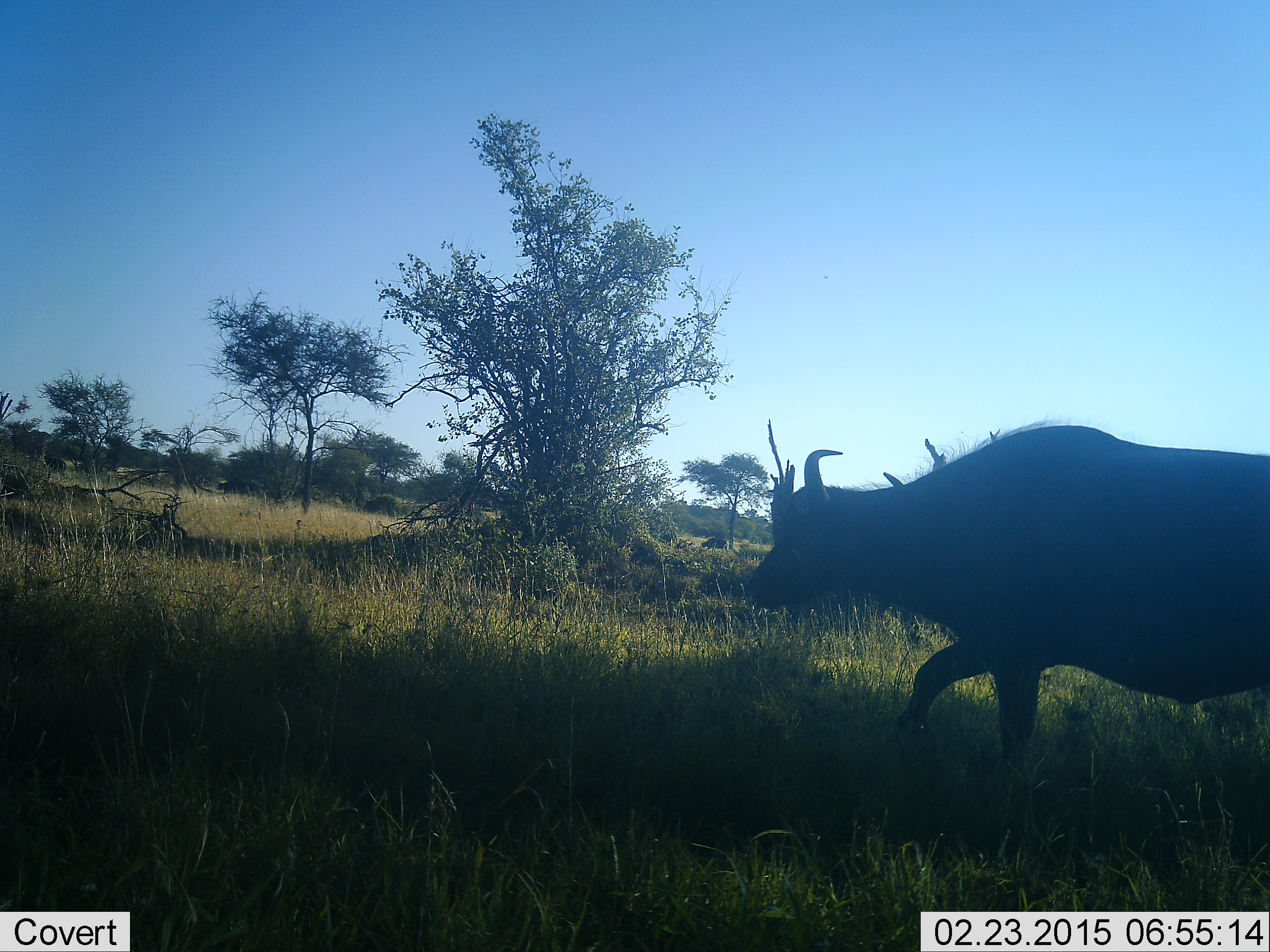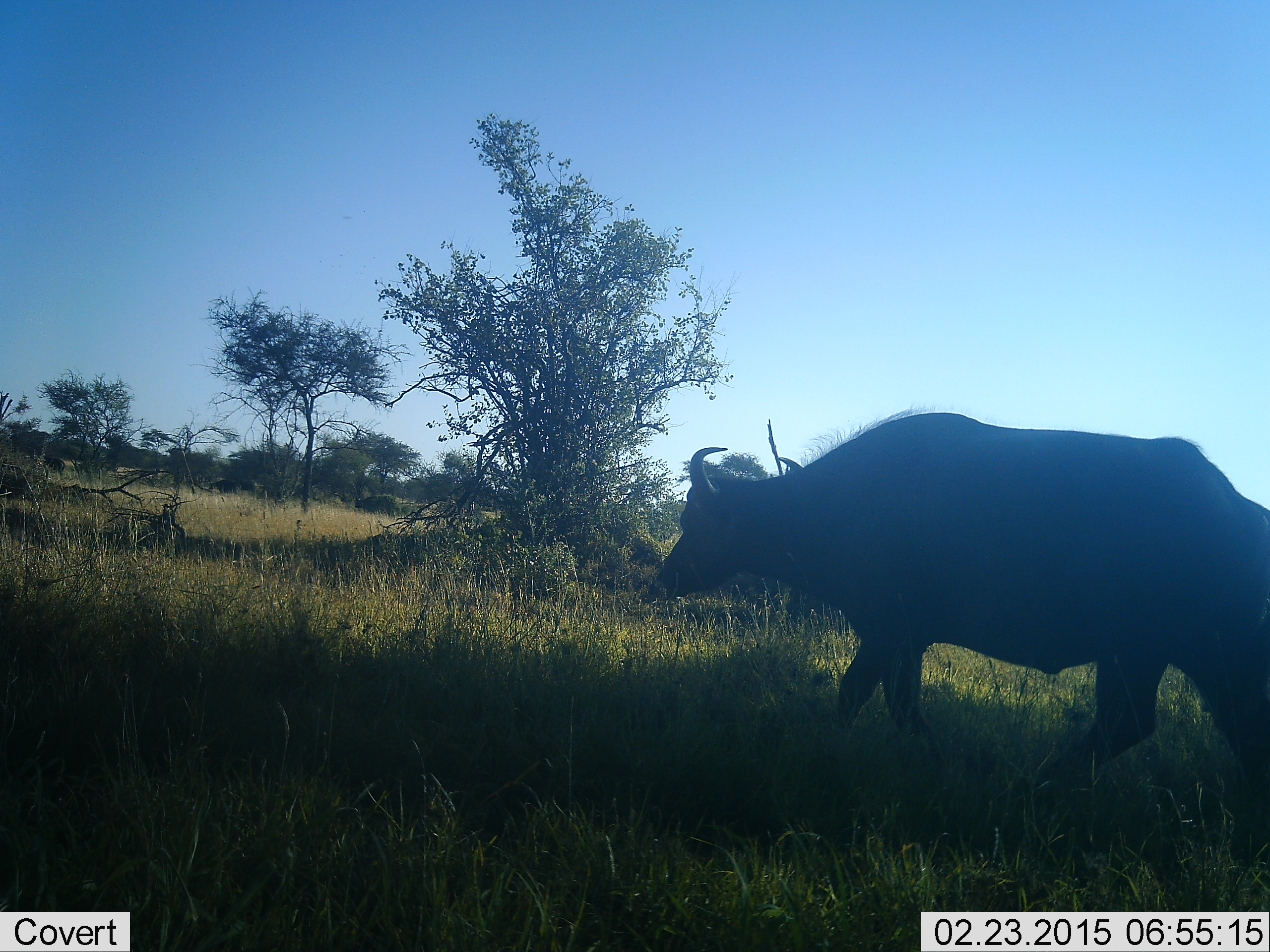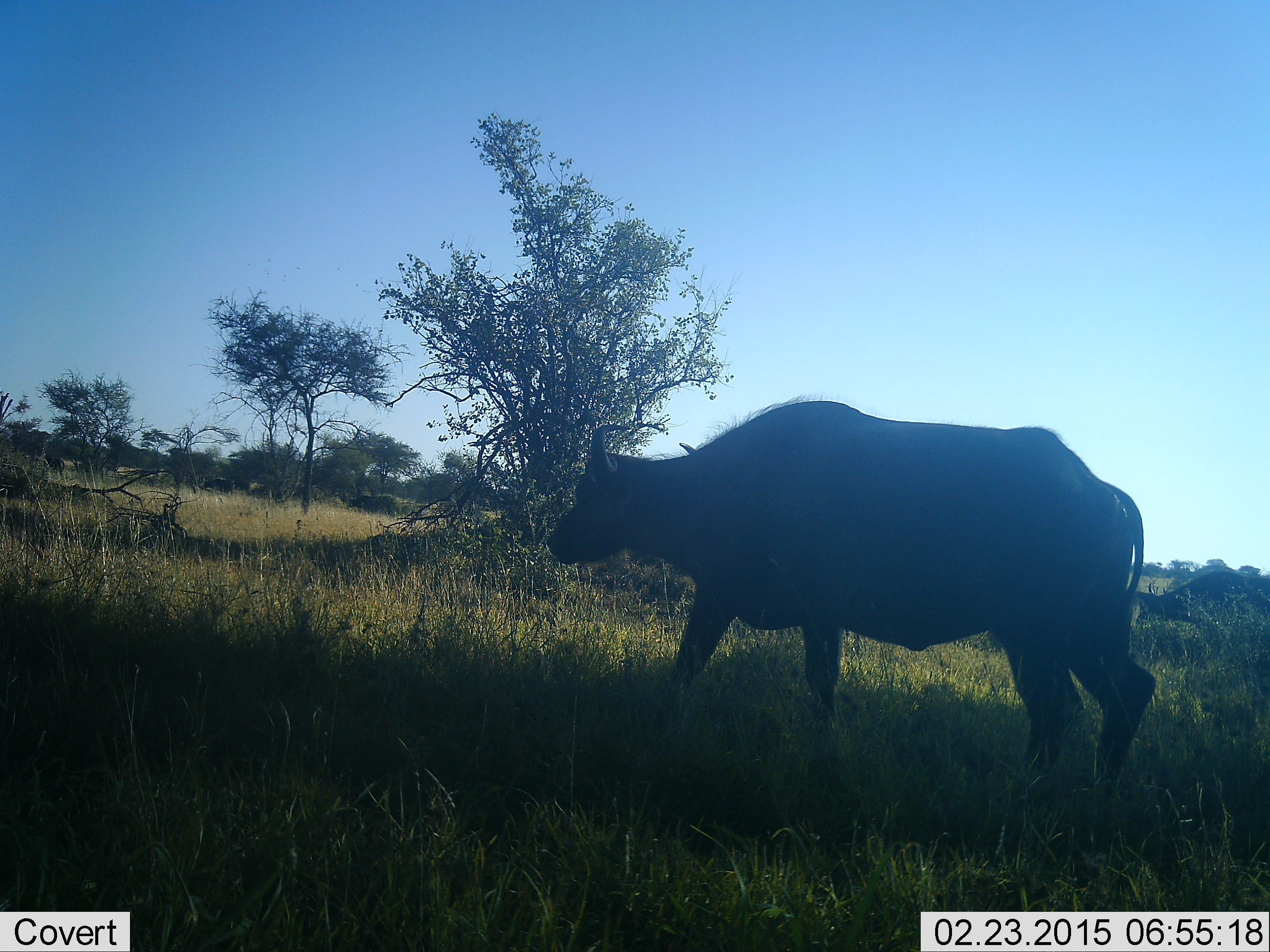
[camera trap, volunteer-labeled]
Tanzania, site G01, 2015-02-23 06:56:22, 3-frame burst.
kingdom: Animalia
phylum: Chordata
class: Mammalia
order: Artiodactyla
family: Bovidae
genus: Syncerus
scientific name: Syncerus caffer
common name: cape buffalo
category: buffalo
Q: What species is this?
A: Buffalo (cape buffalo) (Syncerus caffer).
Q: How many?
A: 1.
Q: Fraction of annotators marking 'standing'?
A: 0%.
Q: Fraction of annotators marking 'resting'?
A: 0%.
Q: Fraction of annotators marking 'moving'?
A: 100%.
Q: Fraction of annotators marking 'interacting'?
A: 0%.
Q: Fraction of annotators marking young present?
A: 0%.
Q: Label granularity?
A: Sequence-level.